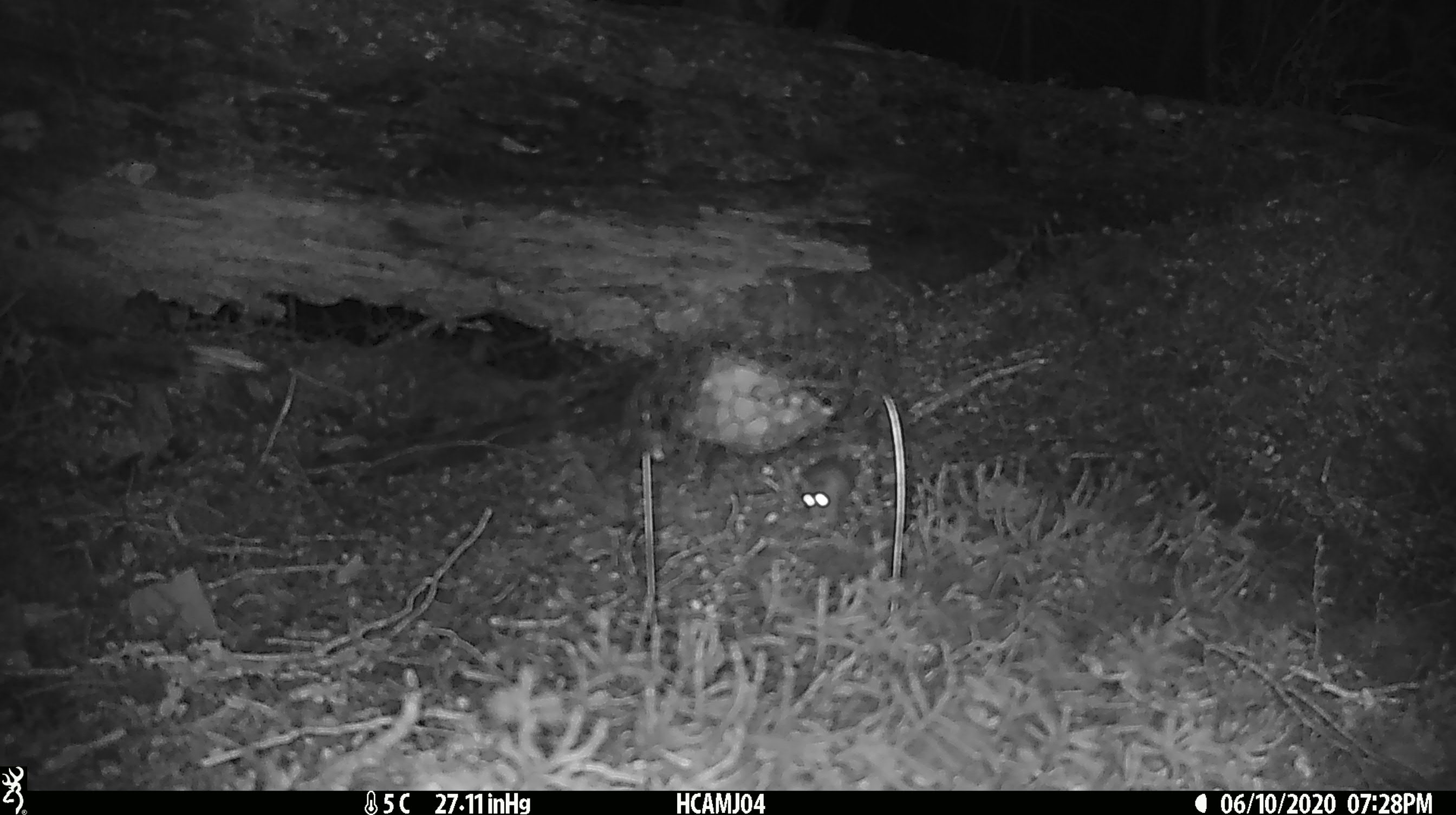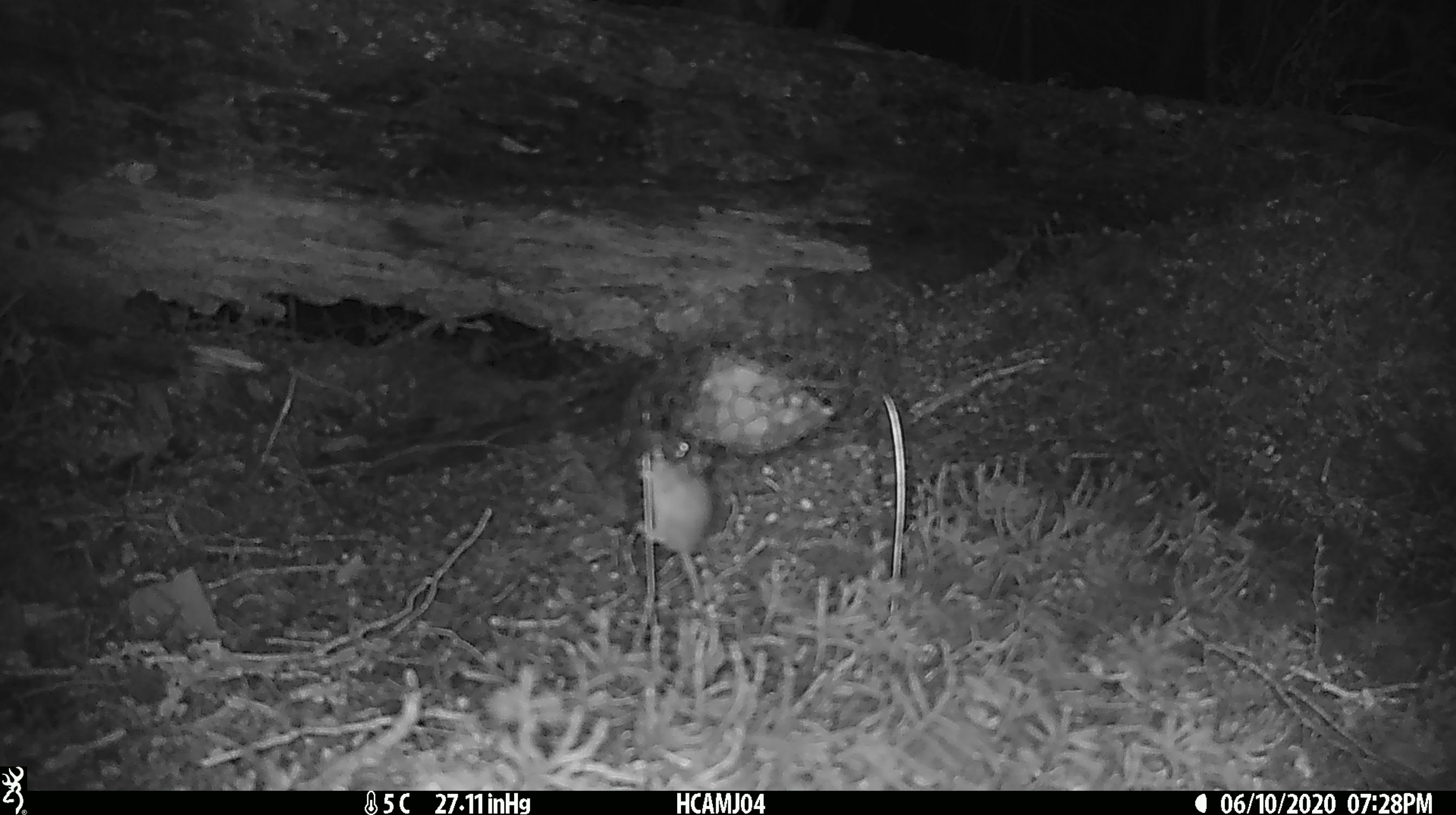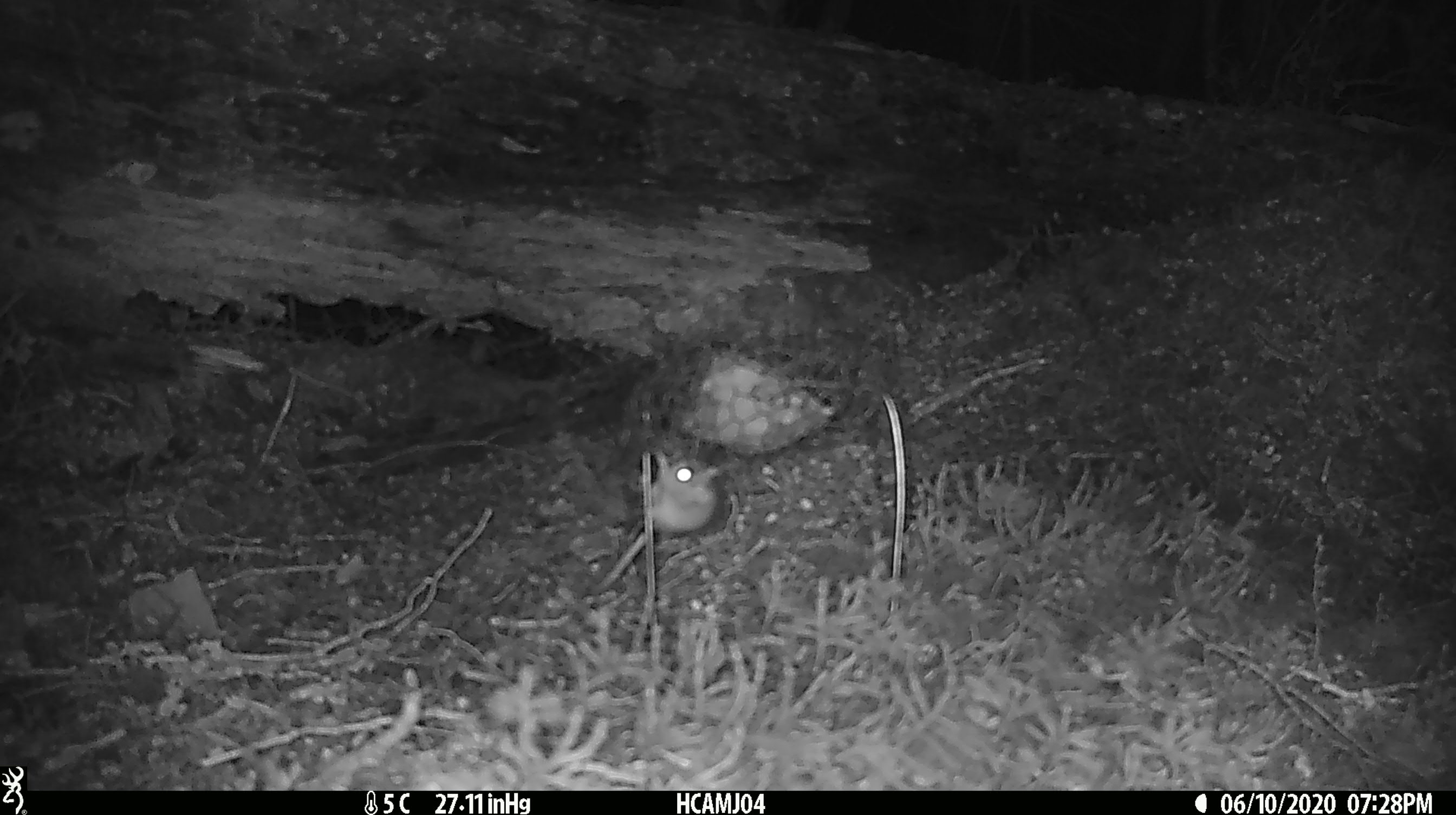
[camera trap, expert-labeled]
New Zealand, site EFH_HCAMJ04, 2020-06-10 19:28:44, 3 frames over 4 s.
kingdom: Animalia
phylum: Chordata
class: Mammalia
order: Rodentia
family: Muridae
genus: Mus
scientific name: Mus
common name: mouse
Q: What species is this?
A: Mouse (Mus).